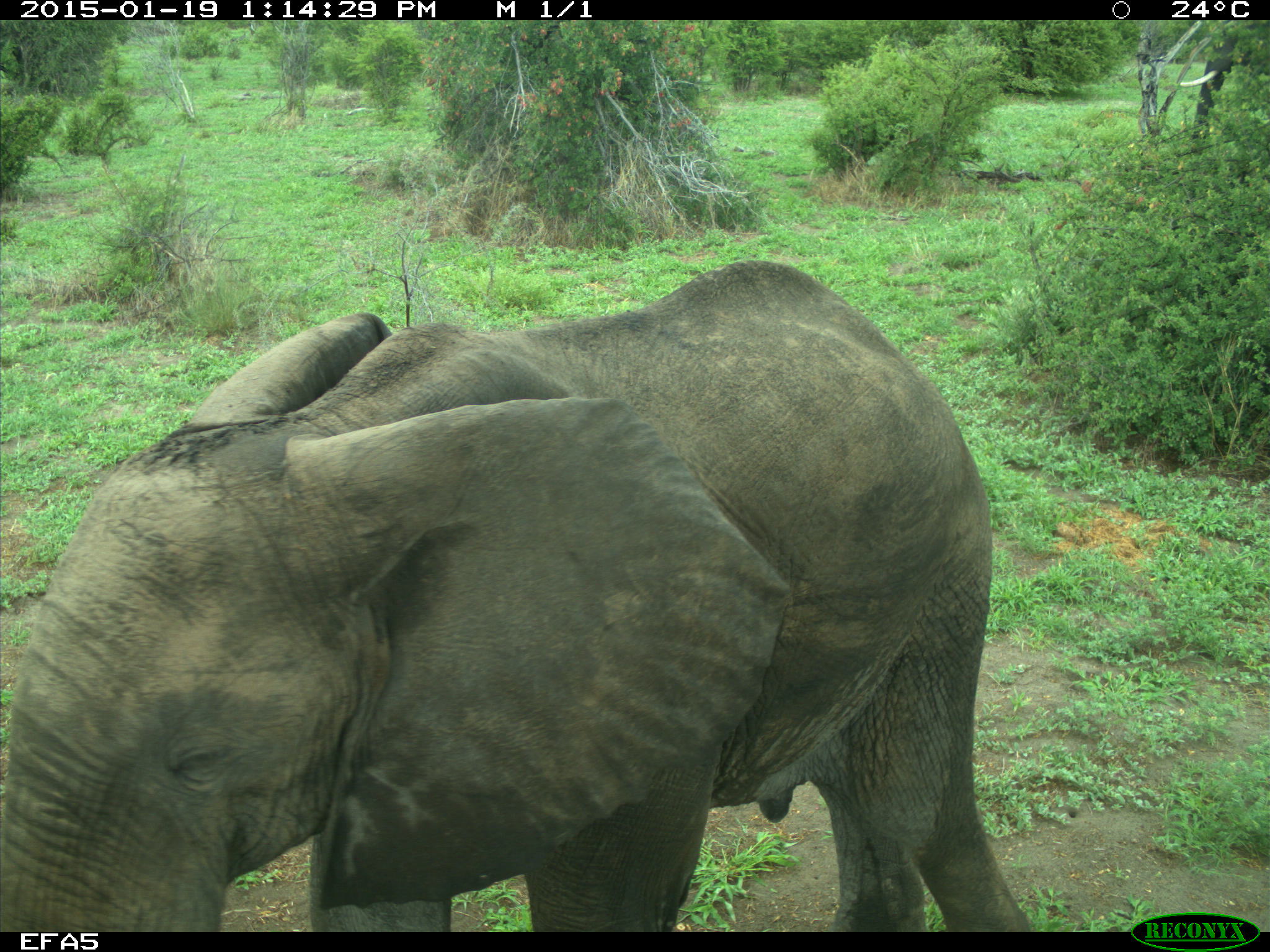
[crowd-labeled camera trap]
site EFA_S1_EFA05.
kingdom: Animalia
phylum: Chordata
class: Mammalia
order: Proboscidea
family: Elephantidae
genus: Loxodonta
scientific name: Loxodonta africana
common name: african bush elephant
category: elephant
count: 1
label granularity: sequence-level